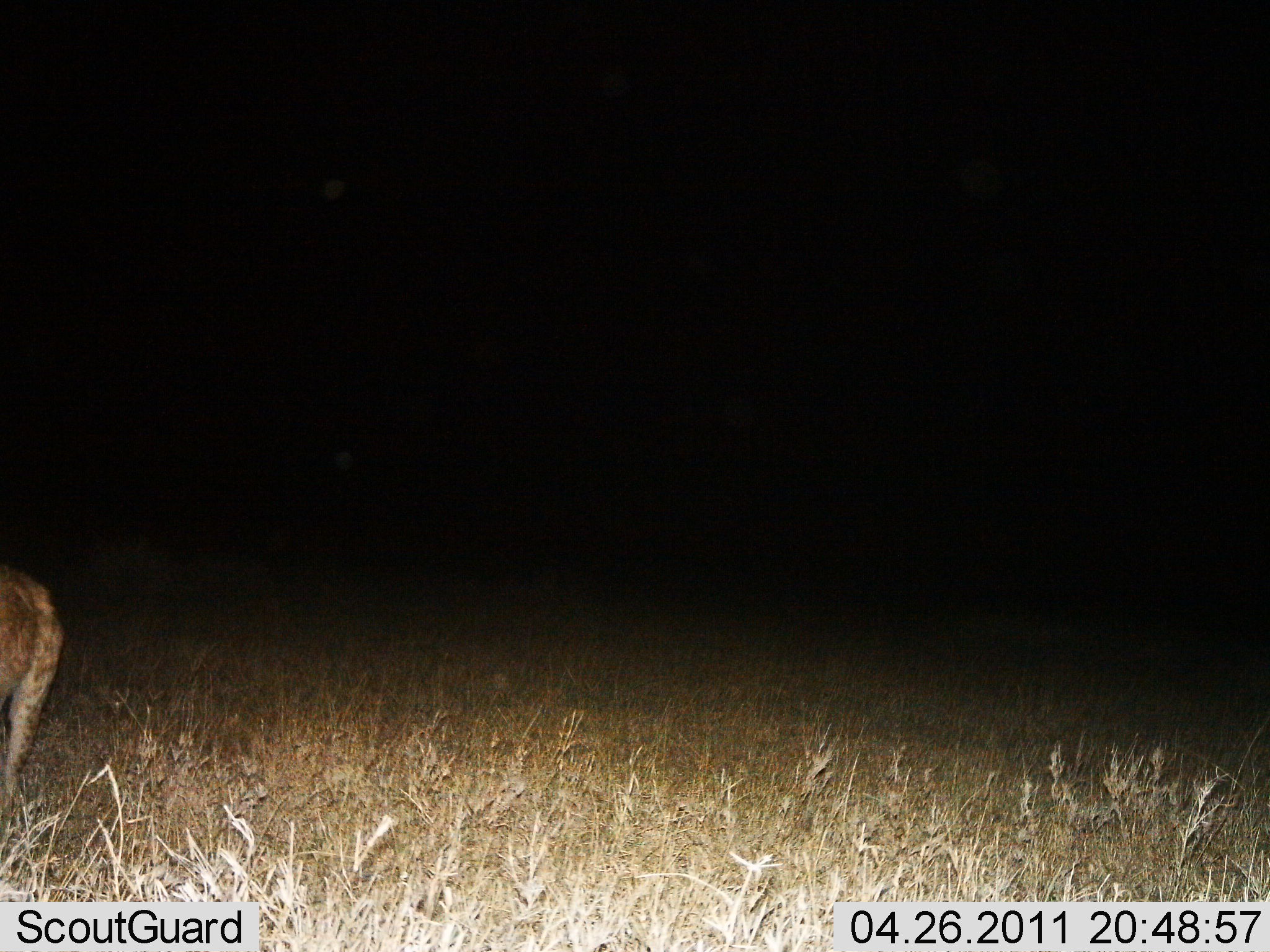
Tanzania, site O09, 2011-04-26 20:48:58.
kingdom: Animalia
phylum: Chordata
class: Mammalia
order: Carnivora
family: Hyaenidae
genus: Crocuta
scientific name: Crocuta crocuta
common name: spotted hyena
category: hyenaspotted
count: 1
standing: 50%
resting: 0%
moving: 50%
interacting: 0%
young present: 0%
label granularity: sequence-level